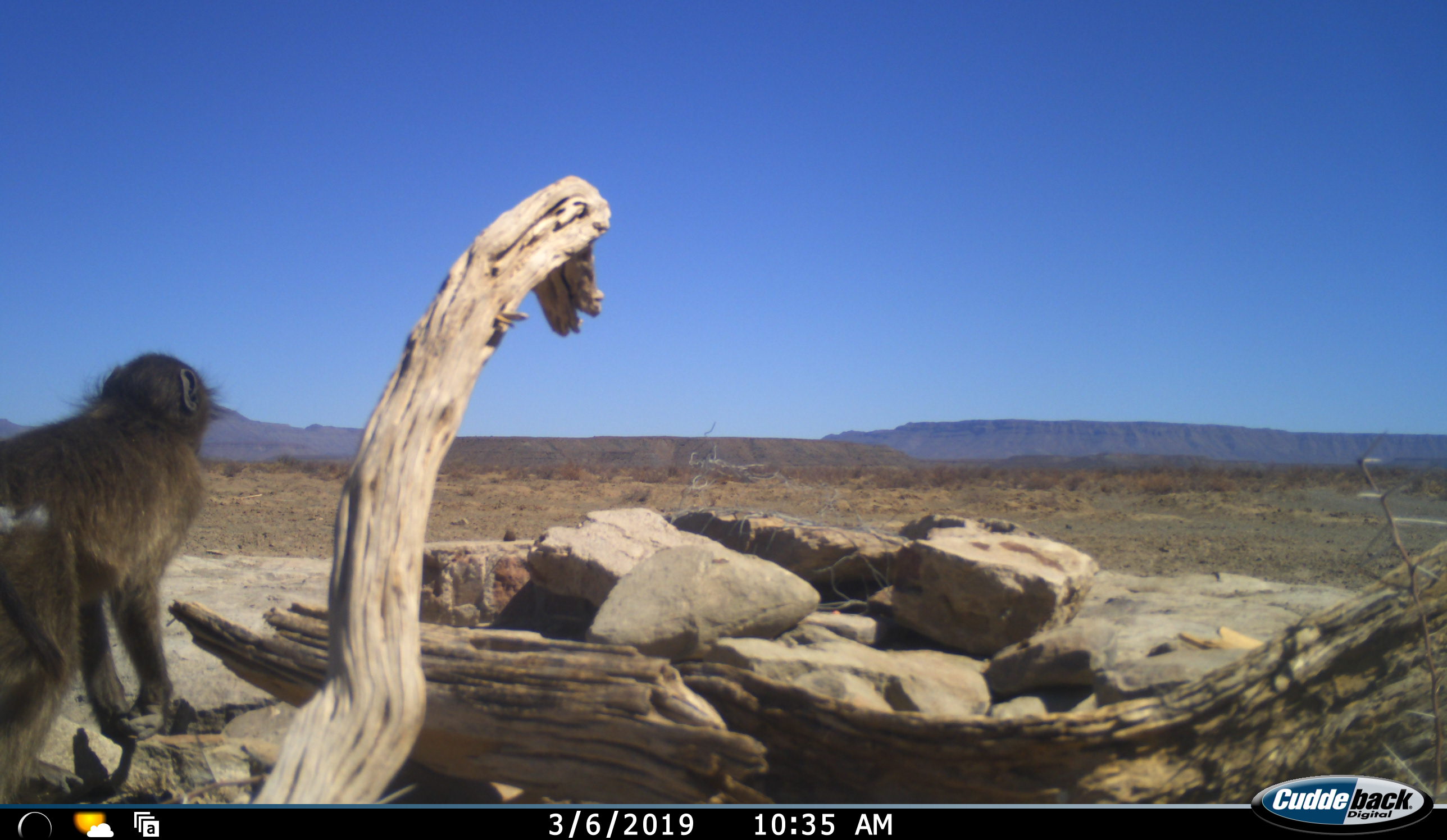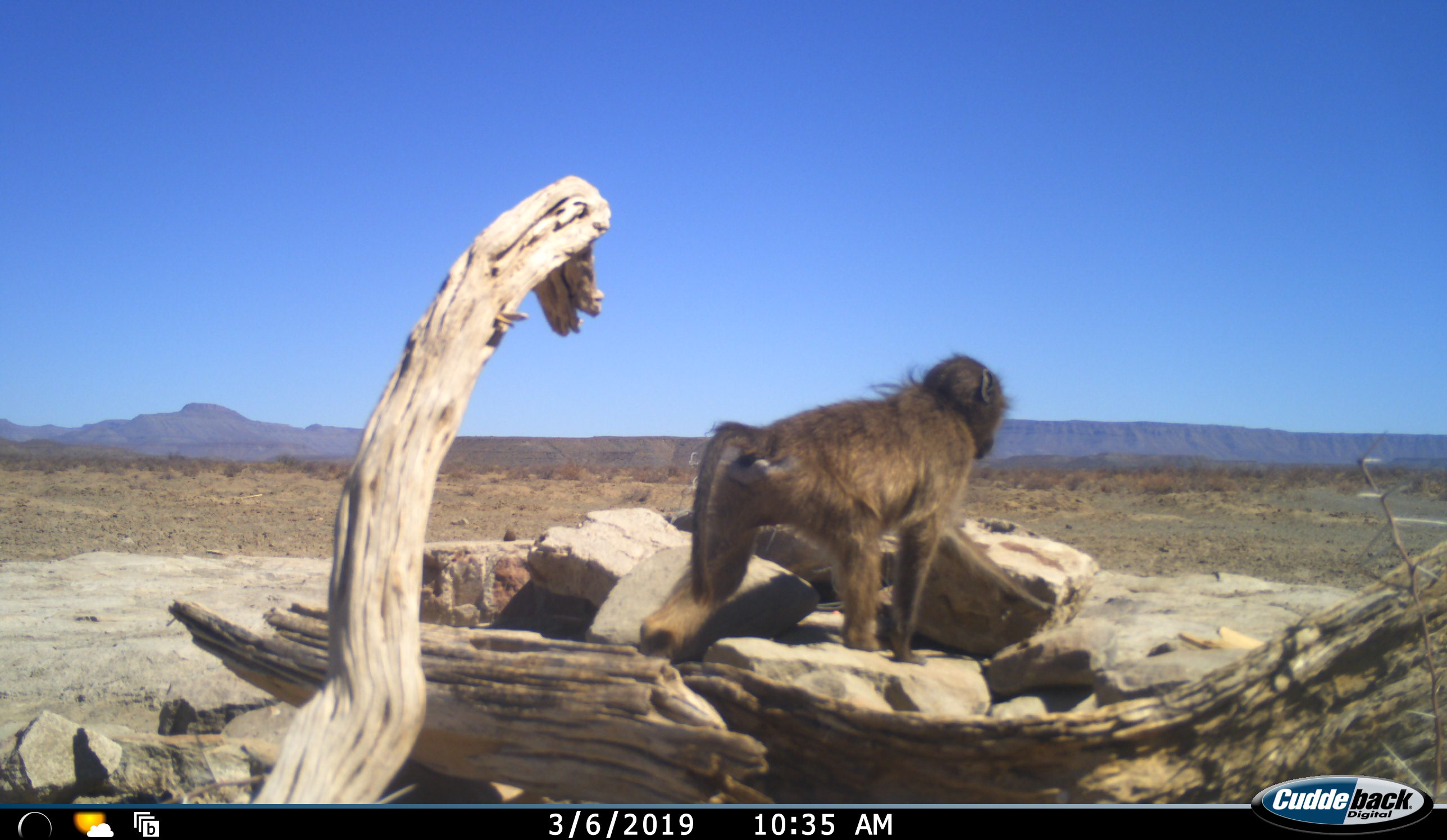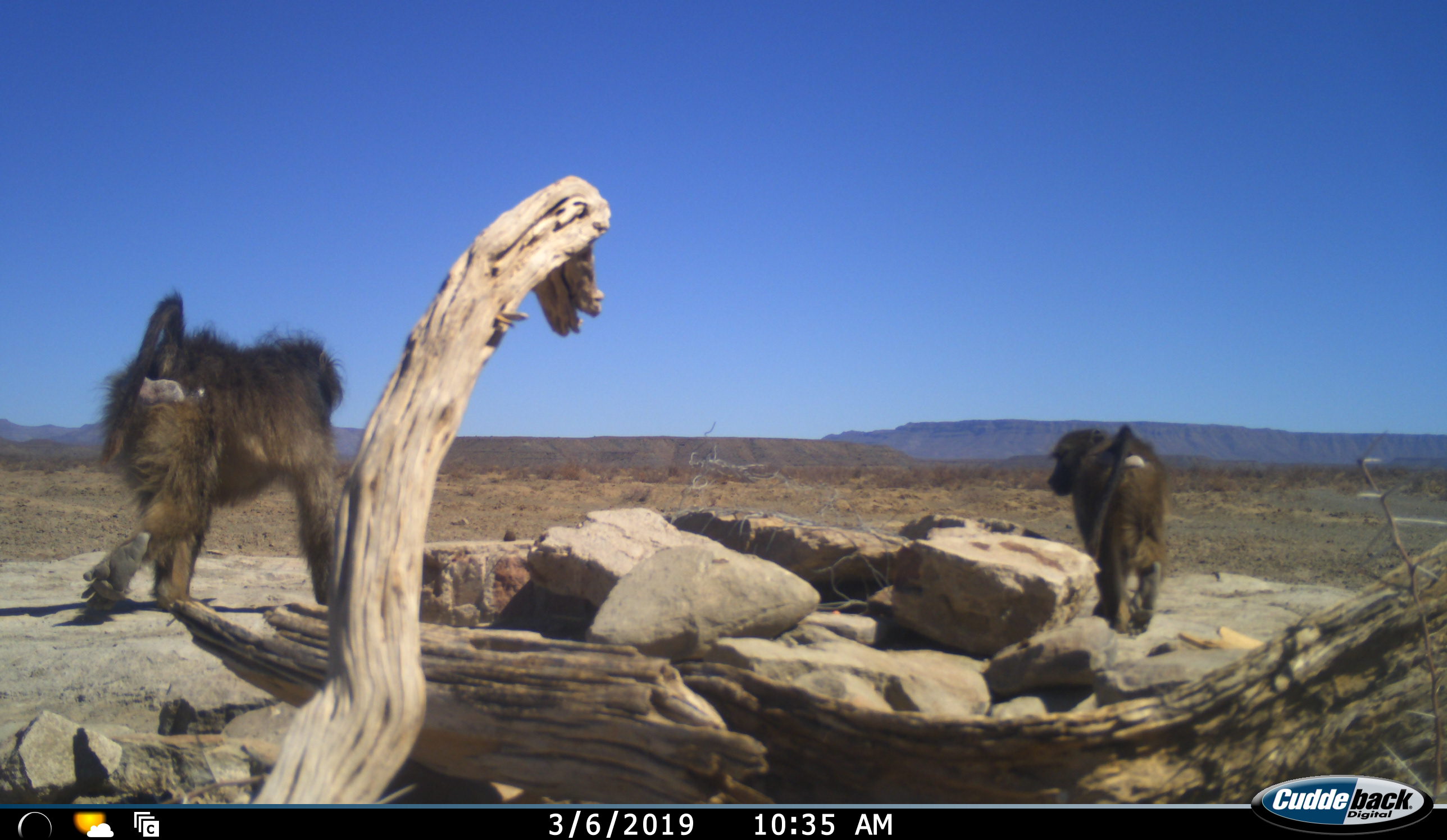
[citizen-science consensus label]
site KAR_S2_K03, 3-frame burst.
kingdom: Animalia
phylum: Chordata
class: Mammalia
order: Primates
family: Cercopithecidae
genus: Papio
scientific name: Papio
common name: baboon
Baboon (Papio), count 2. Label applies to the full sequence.